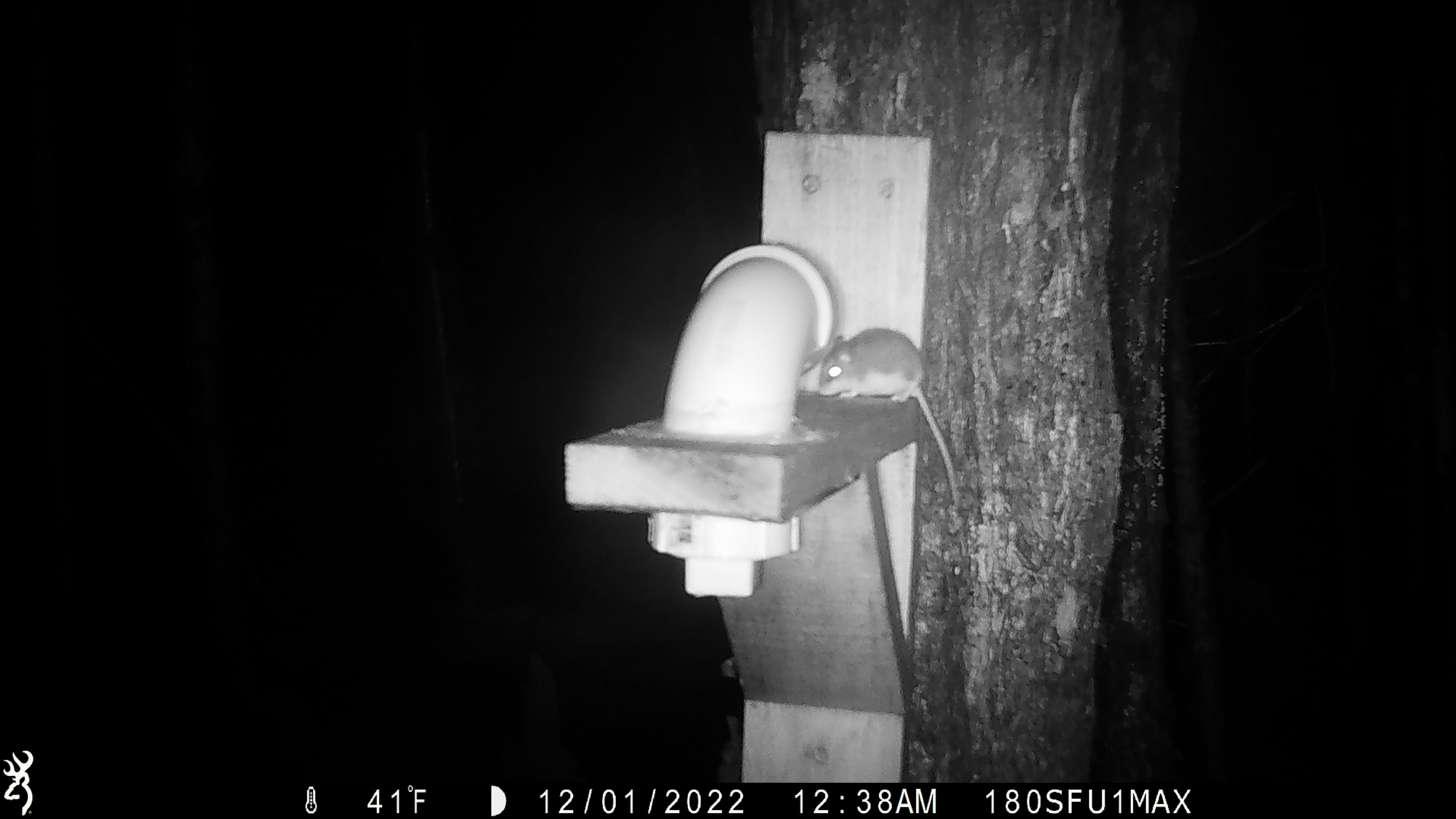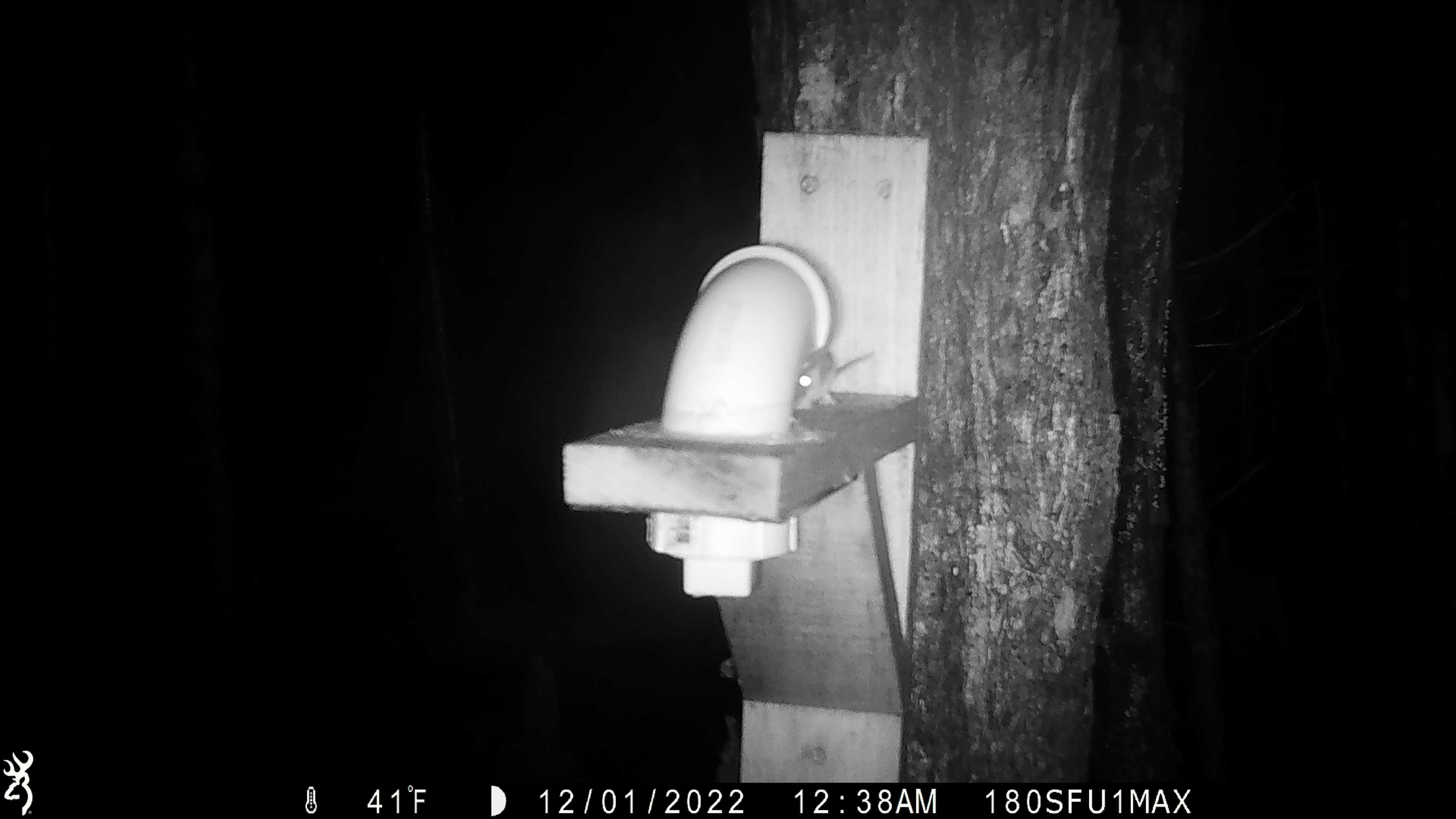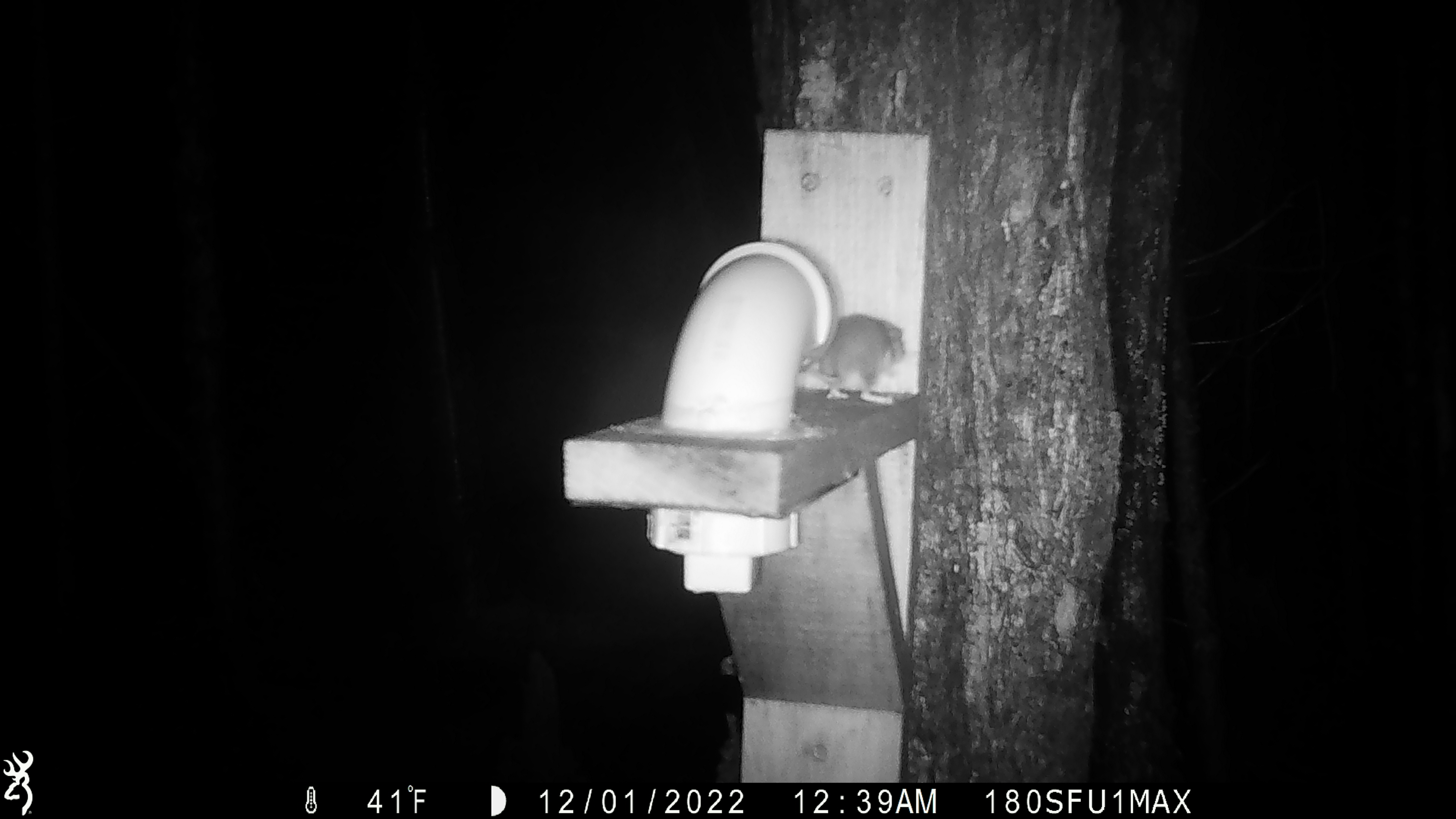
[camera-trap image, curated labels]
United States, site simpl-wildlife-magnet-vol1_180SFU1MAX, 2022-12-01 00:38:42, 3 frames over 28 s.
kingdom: Animalia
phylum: Chordata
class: Mammalia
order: Rodentia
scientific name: Rodentia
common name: mouse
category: mouse sp.